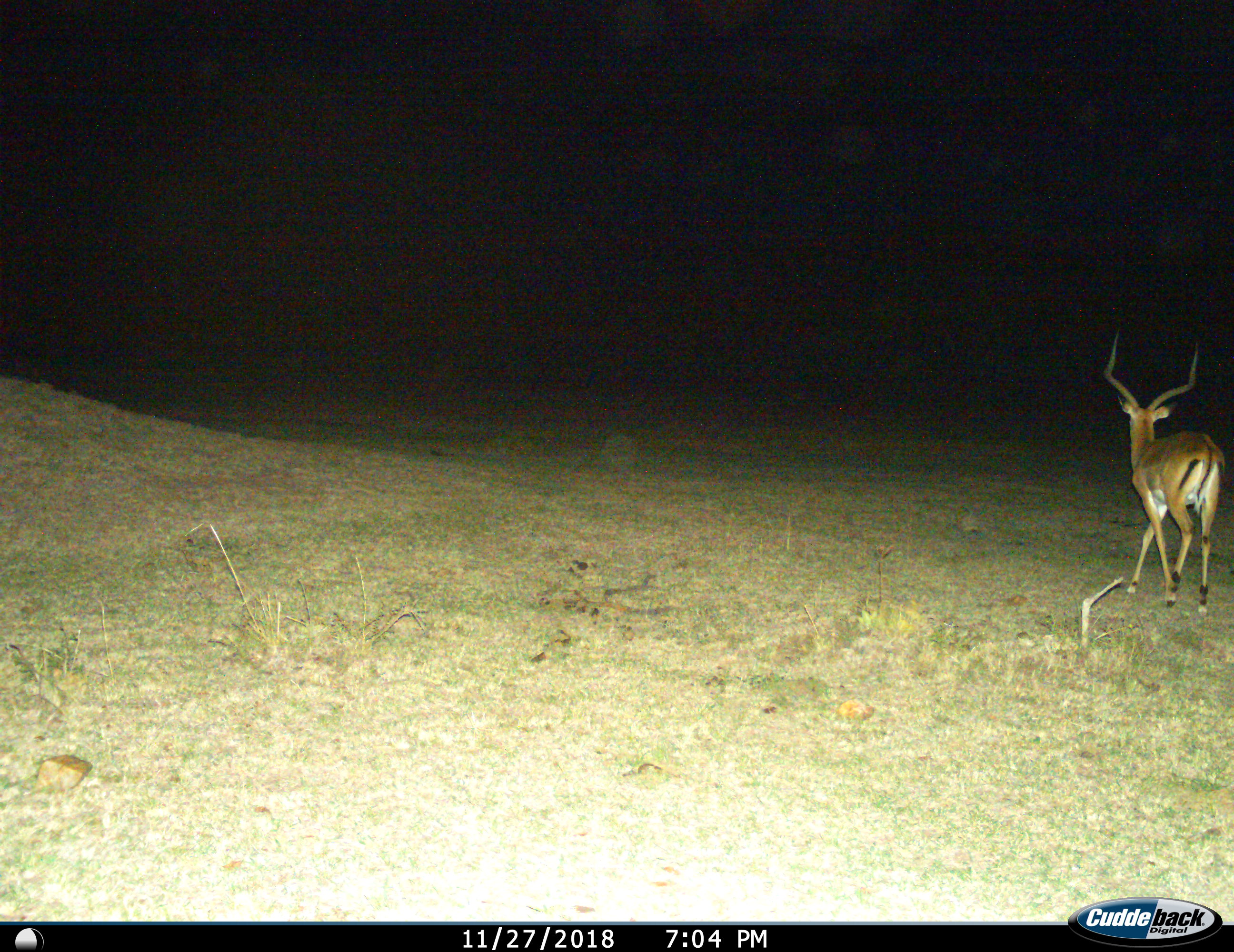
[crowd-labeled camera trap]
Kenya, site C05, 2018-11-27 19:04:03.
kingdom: Animalia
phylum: Chordata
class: Mammalia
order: Artiodactyla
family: Bovidae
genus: Aepyceros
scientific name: Aepyceros melampus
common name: impala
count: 1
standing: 12%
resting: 0%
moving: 88%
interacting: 0%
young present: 0%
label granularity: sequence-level